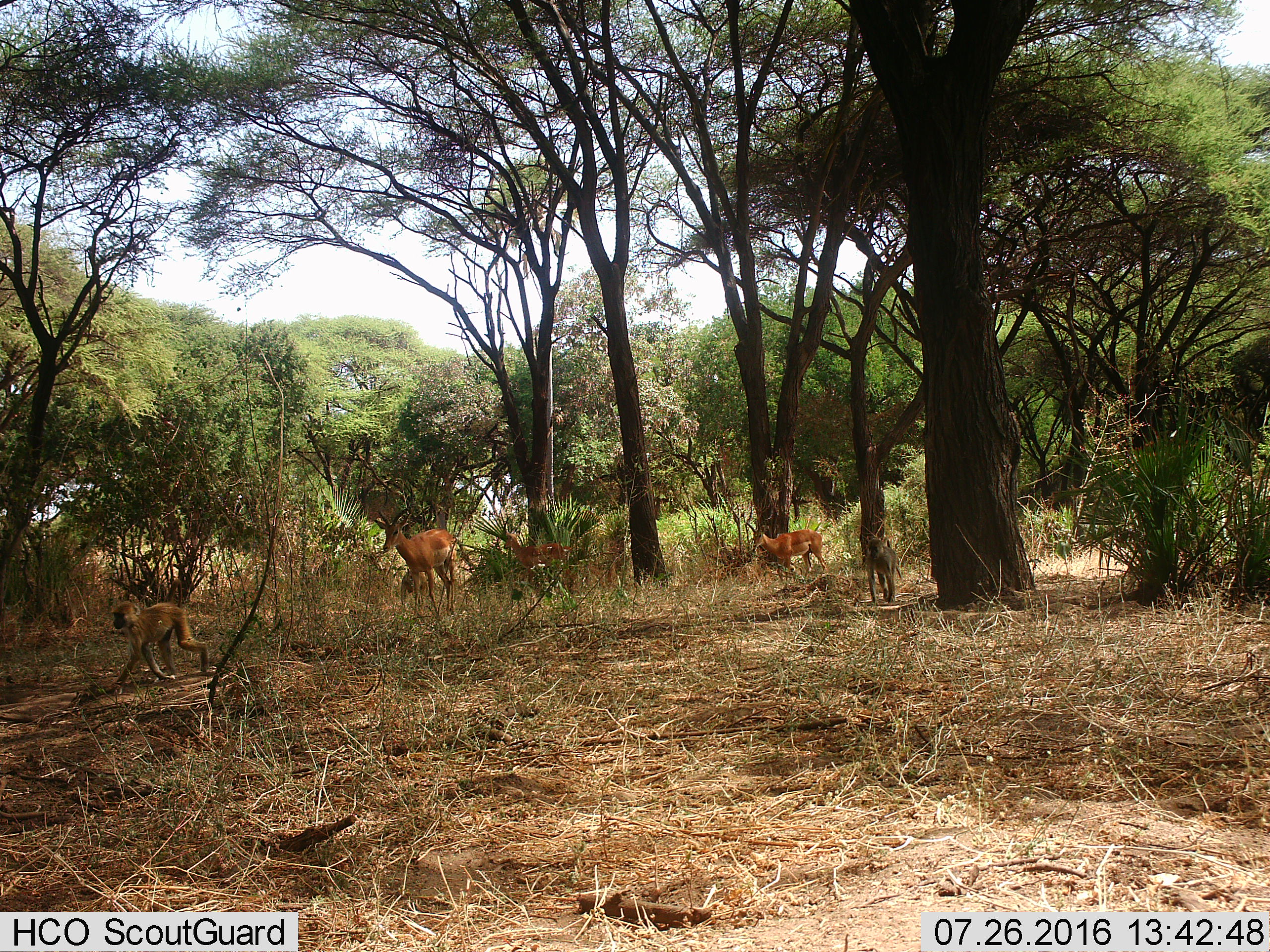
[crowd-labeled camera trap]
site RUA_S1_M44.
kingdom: Animalia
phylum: Chordata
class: Mammalia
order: Primates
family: Cercopithecidae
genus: Papio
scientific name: Papio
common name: baboon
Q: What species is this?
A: Baboon (Papio).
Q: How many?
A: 2.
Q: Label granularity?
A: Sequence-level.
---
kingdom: Animalia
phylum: Chordata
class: Mammalia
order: Artiodactyla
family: Bovidae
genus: Aepyceros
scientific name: Aepyceros melampus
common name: impala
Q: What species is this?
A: Impala (Aepyceros melampus).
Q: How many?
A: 3.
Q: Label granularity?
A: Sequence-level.